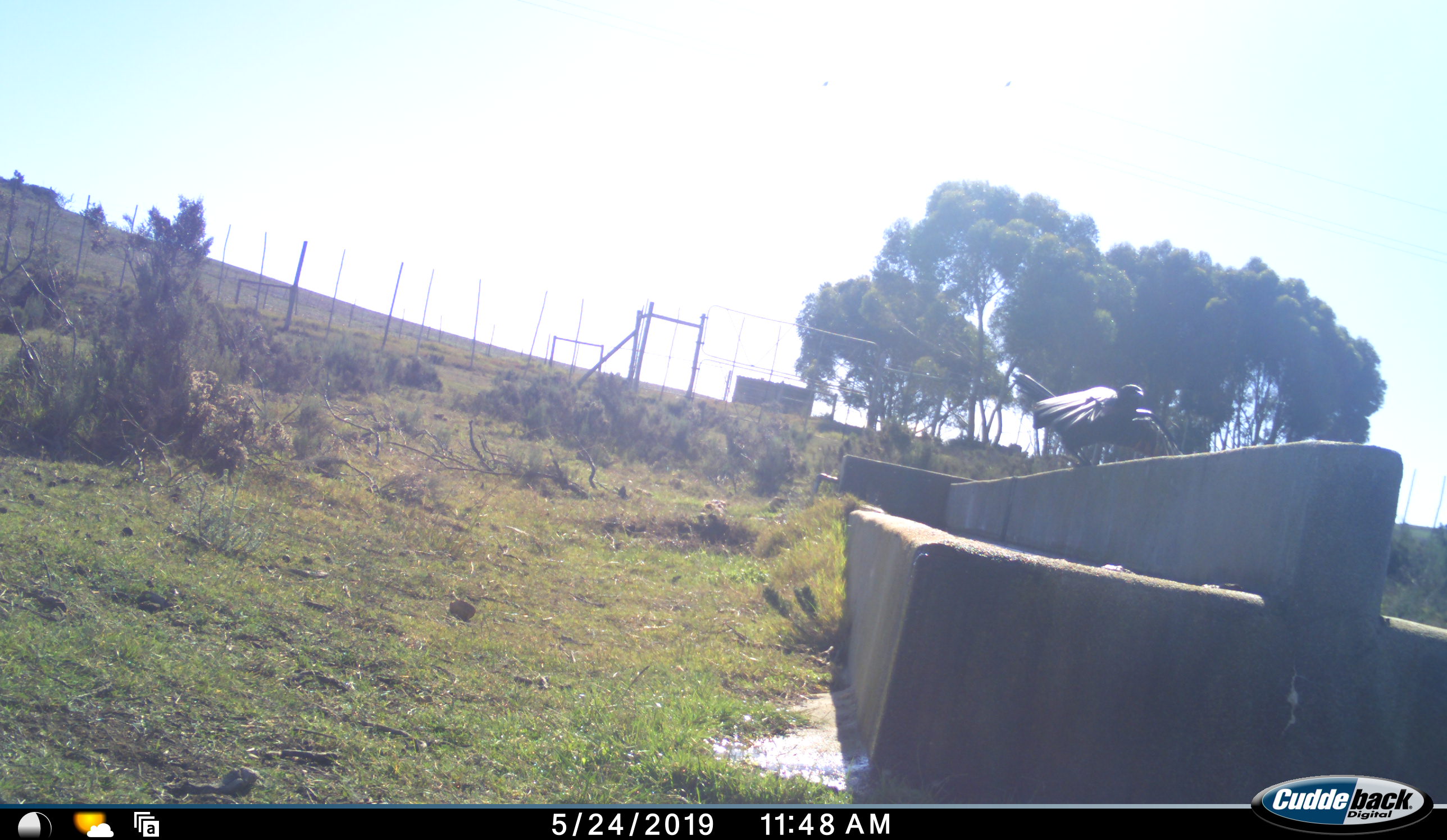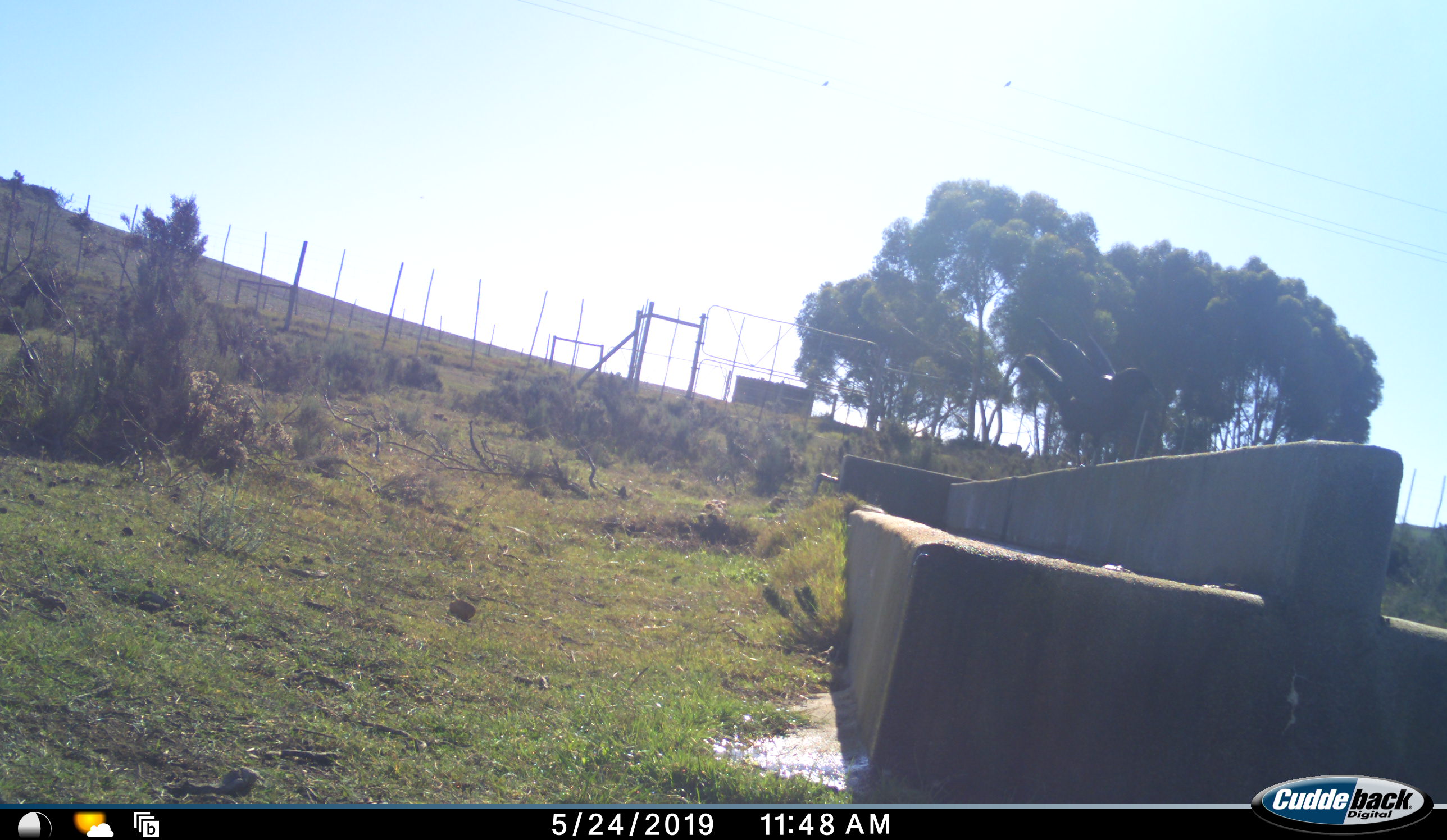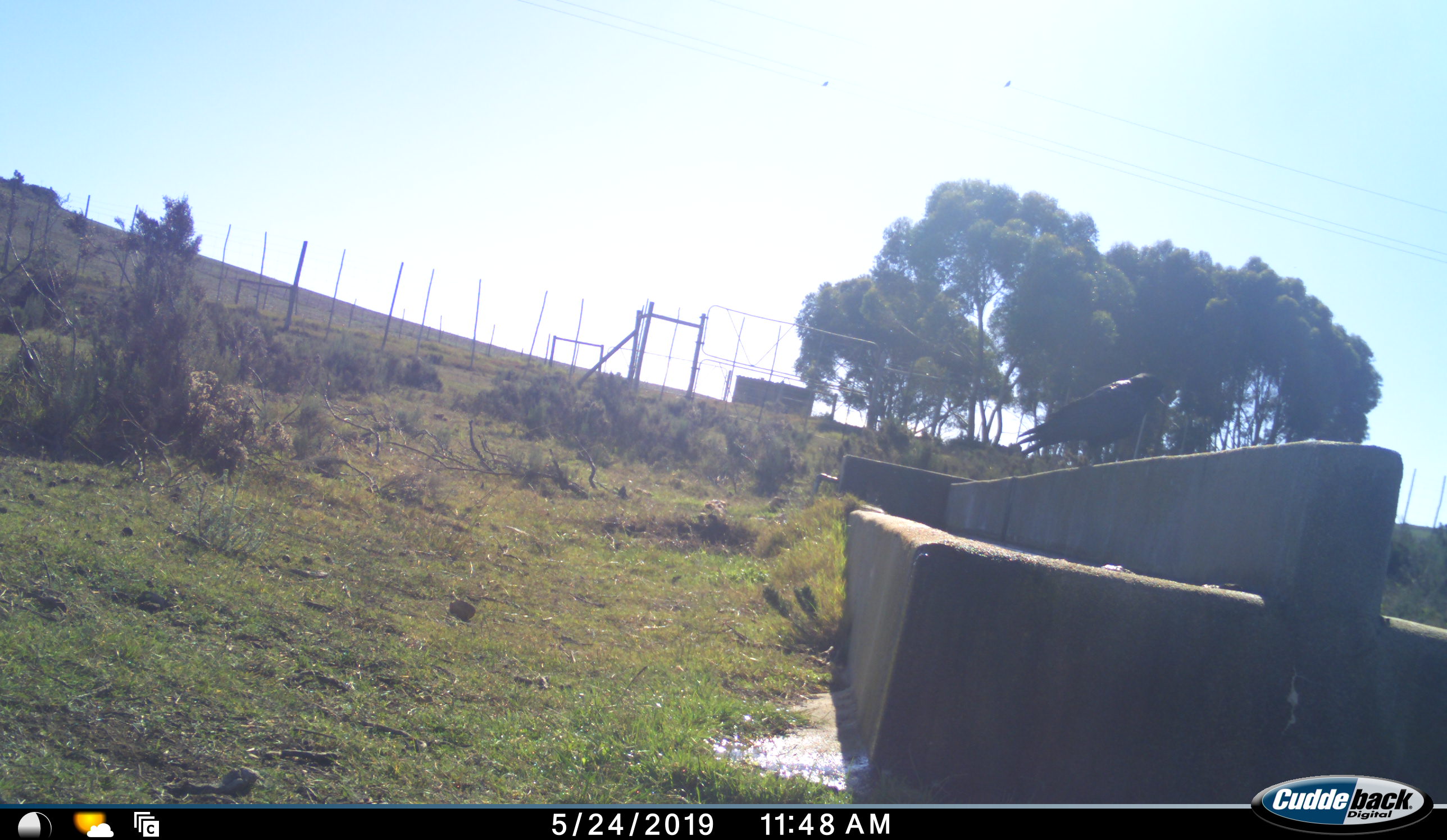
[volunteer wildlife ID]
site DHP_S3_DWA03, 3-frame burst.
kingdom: Animalia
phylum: Chordata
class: Aves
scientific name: Aves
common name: bird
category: birdother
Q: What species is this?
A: Birdother (bird) (Aves).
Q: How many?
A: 1.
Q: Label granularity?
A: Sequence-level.